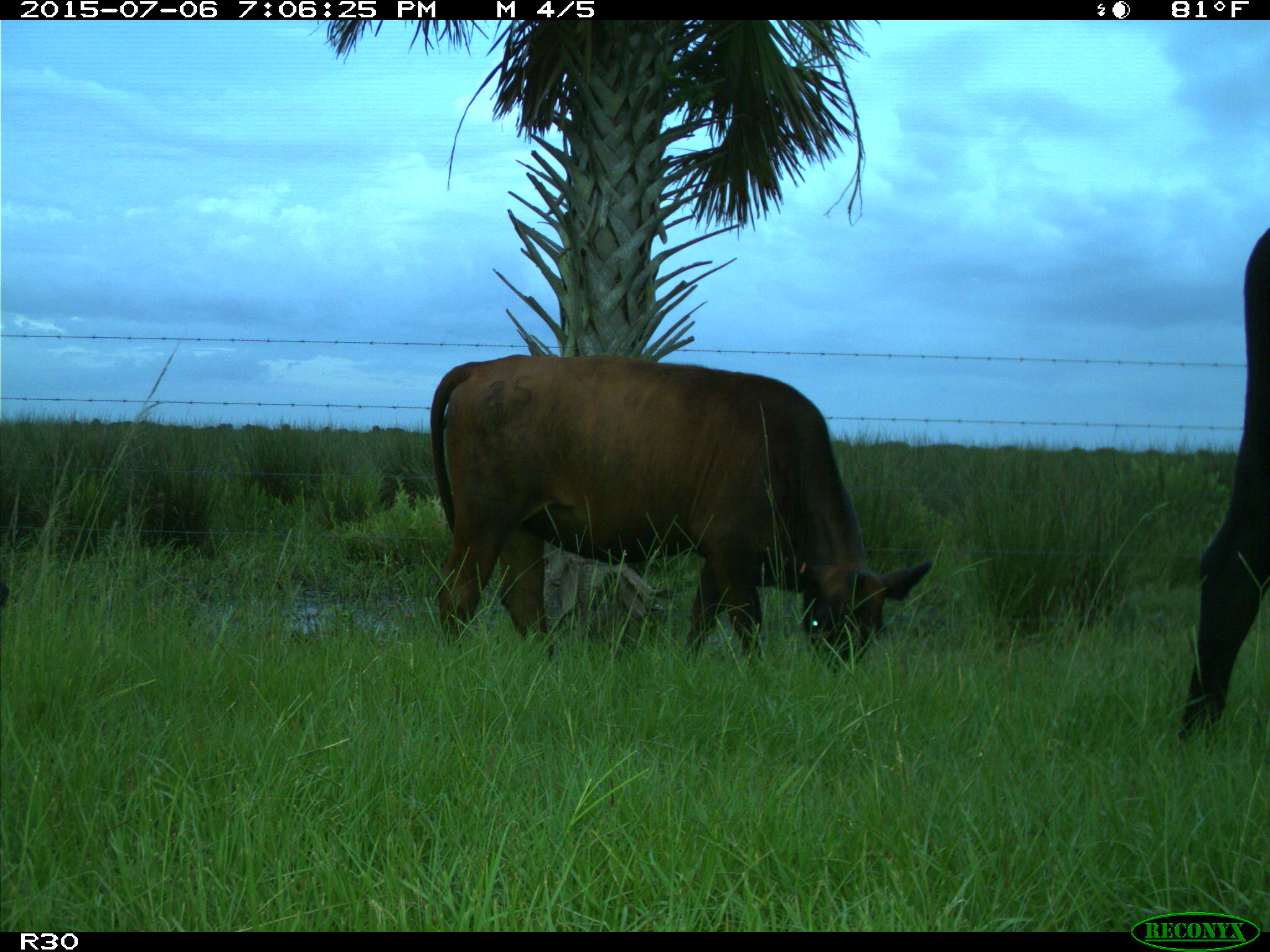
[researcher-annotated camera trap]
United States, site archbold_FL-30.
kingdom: Animalia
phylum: Chordata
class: Mammalia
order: Artiodactyla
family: Bovidae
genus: Bos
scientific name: Bos taurus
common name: domestic cow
Bos taurus (domestic cow).